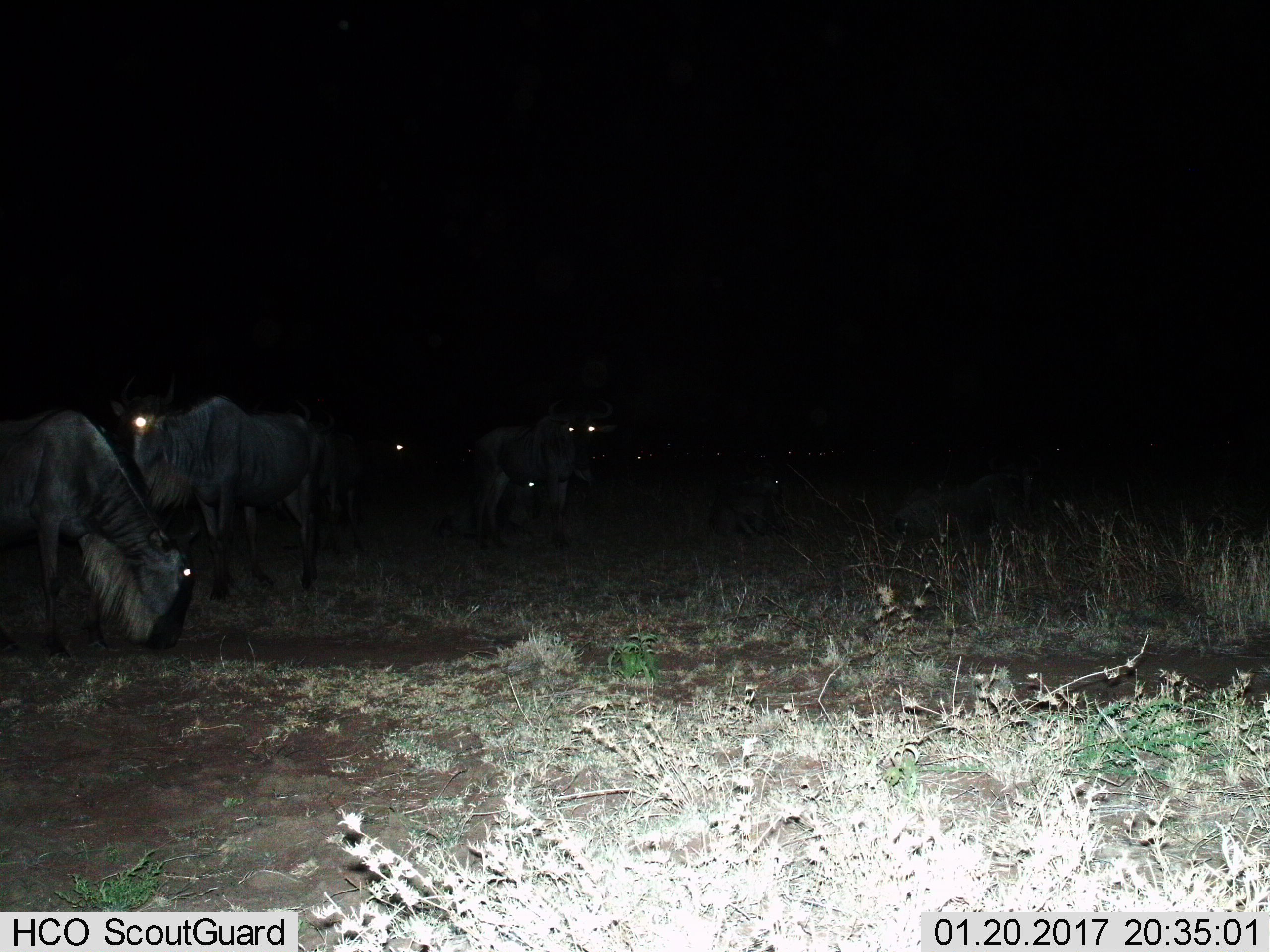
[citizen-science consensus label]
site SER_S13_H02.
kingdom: Animalia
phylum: Chordata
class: Mammalia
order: Artiodactyla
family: Bovidae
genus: Connochaetes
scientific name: Connochaetes taurinus taurinus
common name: blue wildebeest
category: wildebeestblue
Wildebeestblue (blue wildebeest) (Connochaetes taurinus taurinus), count 11-50. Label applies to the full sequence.